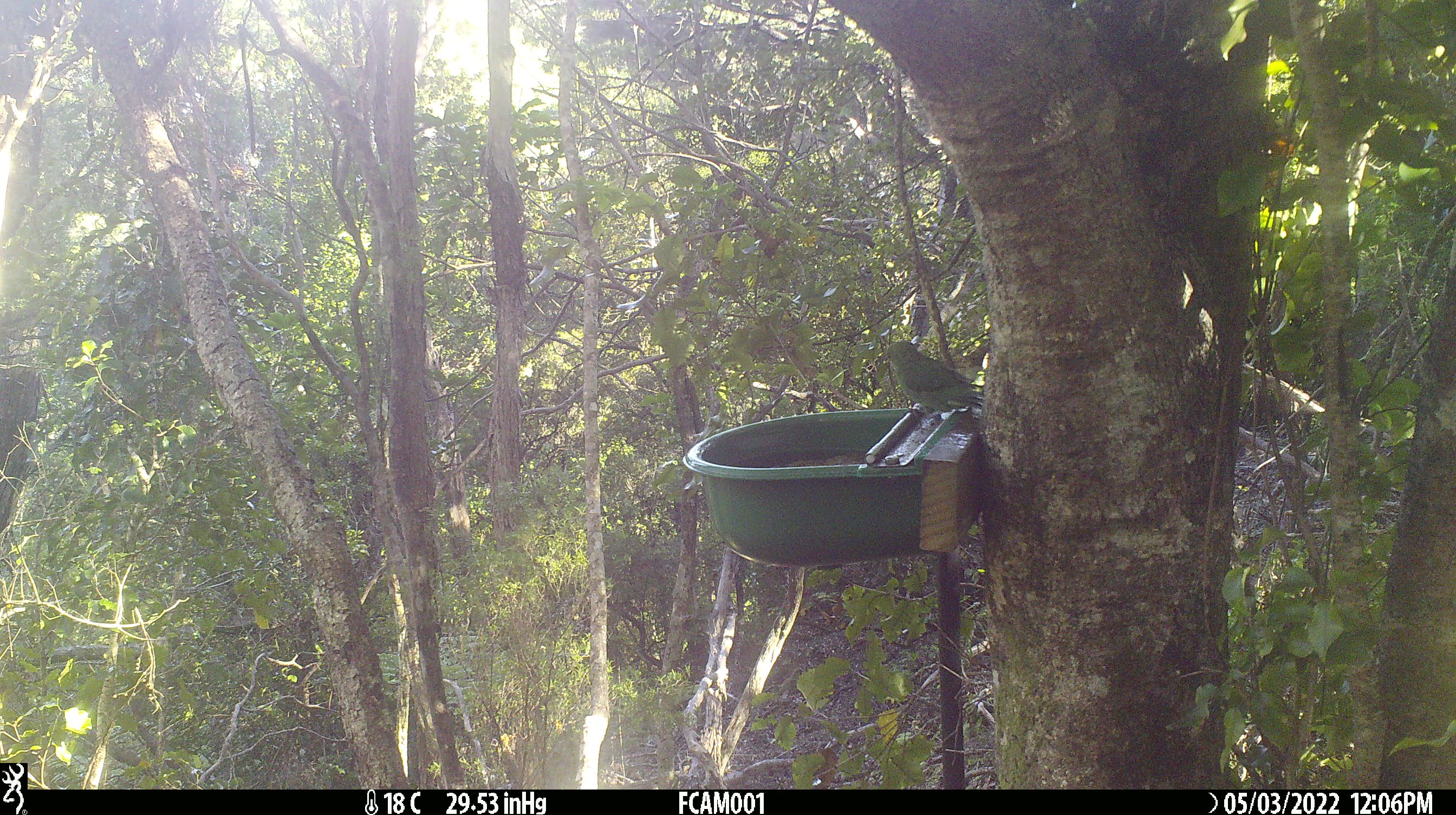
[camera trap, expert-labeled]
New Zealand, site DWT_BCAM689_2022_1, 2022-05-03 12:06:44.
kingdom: Animalia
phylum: Chordata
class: Aves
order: Psittaciformes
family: Psittaculidae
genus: Cyanoramphus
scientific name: Cyanoramphus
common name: parakeet